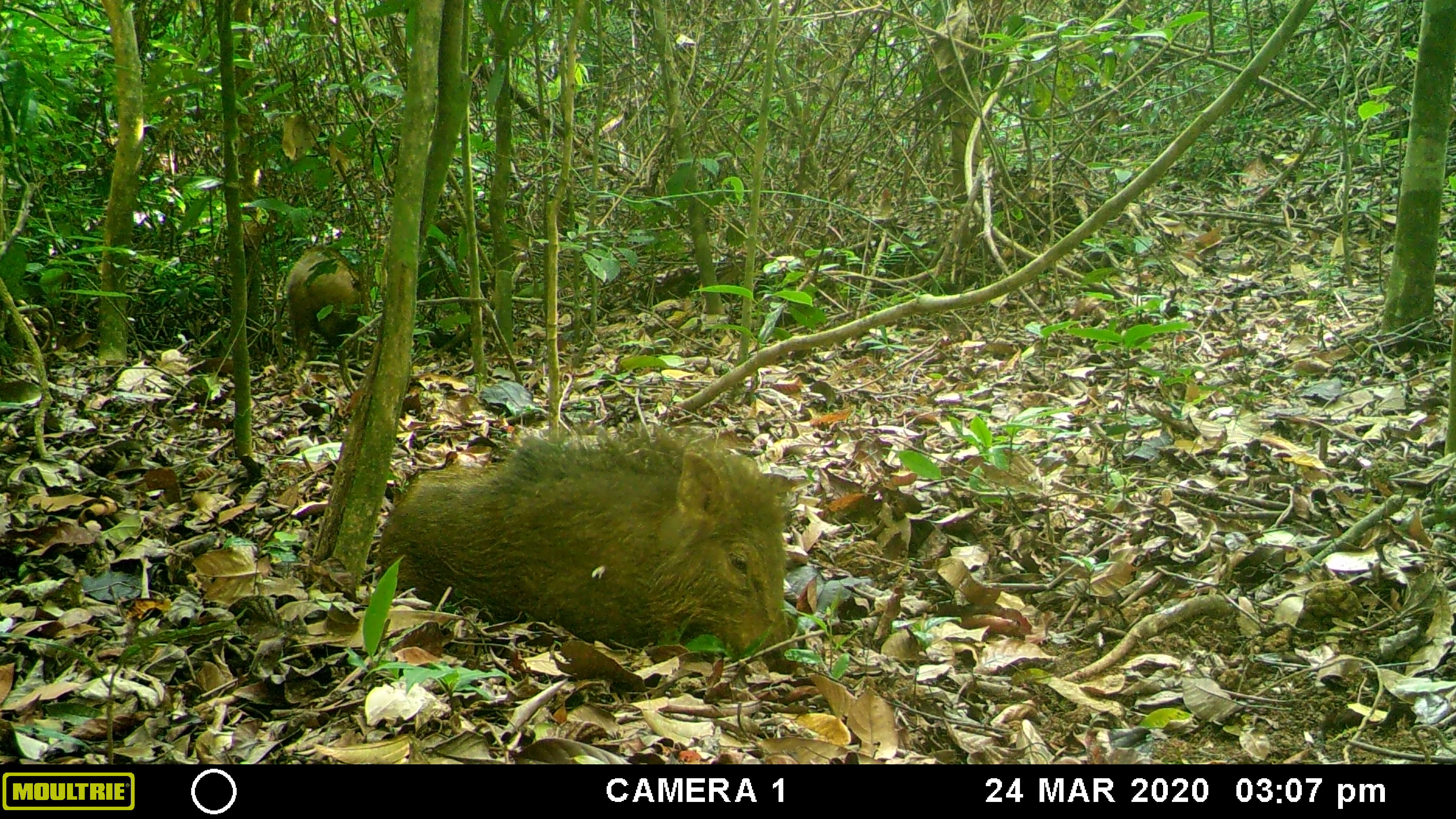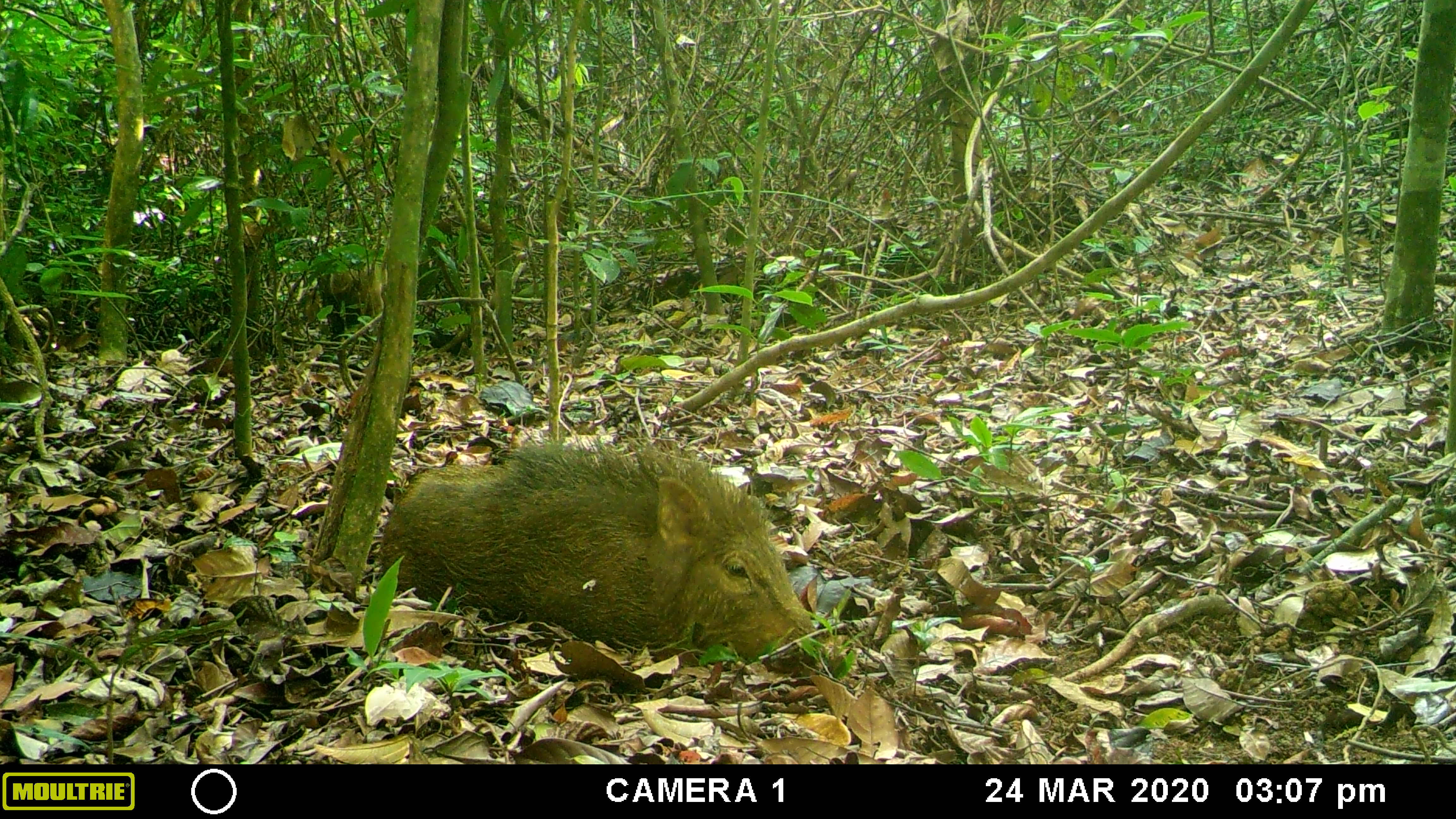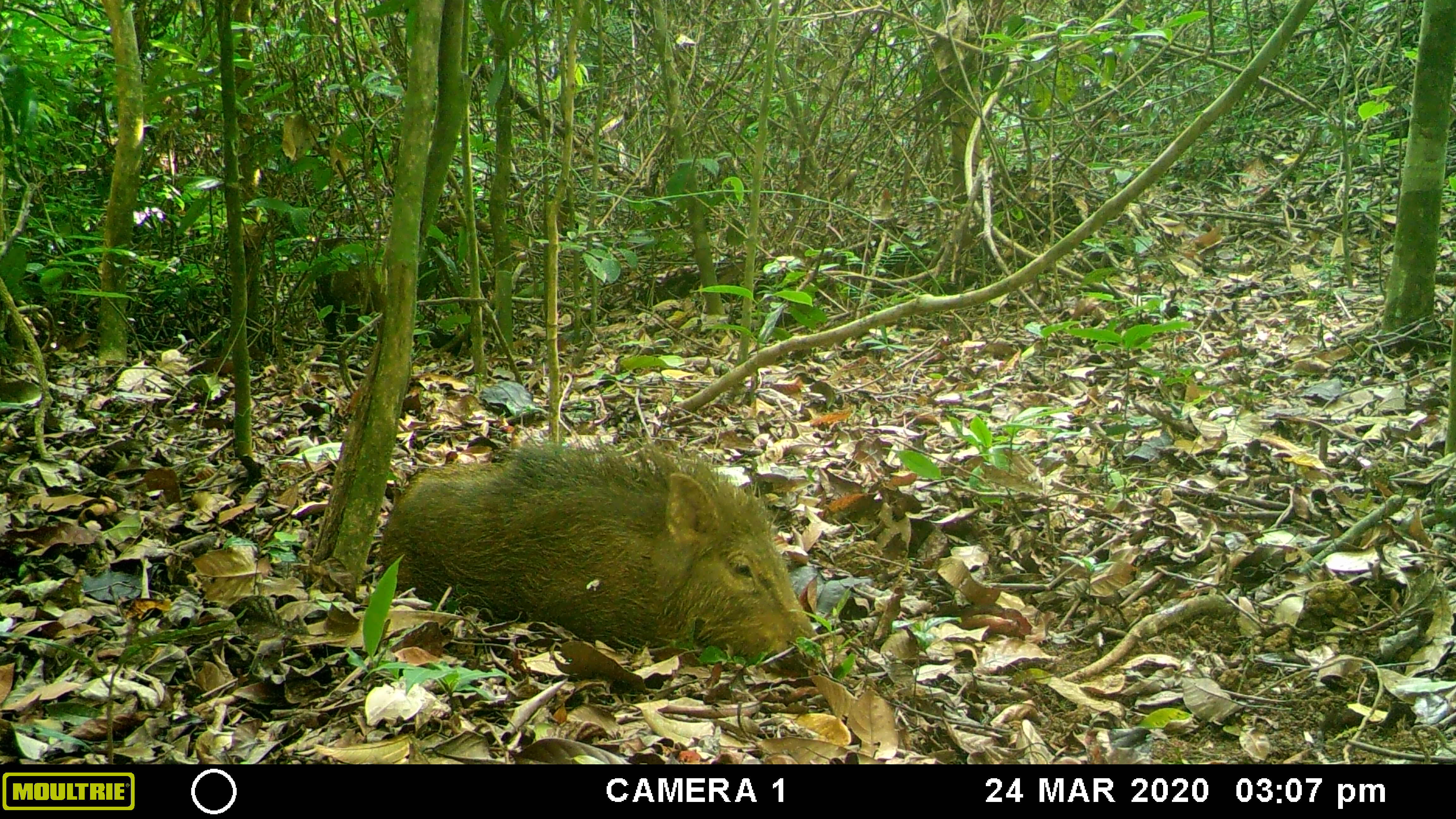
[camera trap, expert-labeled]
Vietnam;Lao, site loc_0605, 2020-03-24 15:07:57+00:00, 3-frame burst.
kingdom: Animalia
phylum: Chordata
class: Mammalia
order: Artiodactyla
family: Suidae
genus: Sus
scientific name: Sus scrofa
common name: eurasian wild pig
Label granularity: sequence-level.